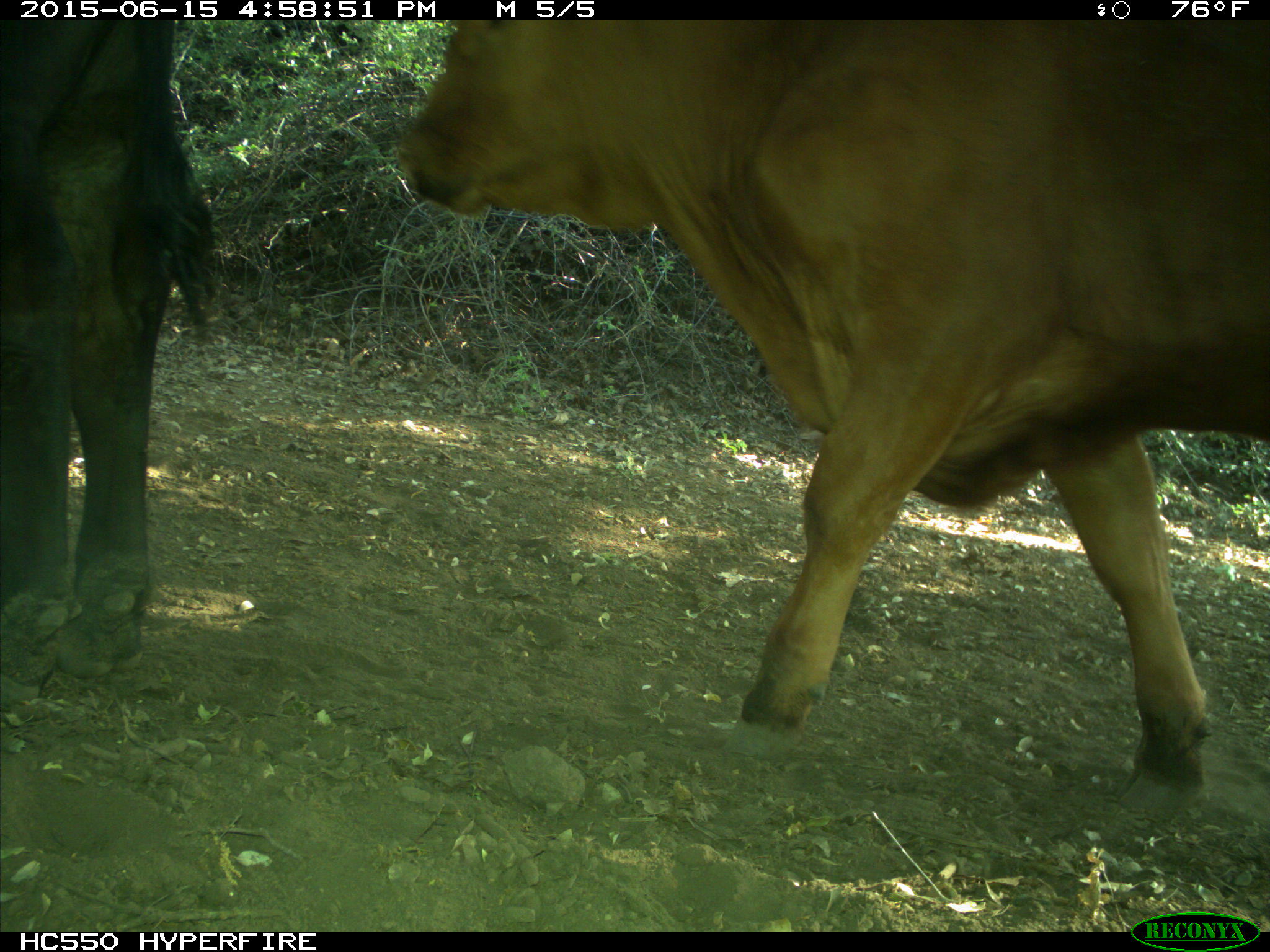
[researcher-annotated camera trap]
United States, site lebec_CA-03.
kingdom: Animalia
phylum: Chordata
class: Mammalia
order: Artiodactyla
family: Bovidae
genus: Bos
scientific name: Bos taurus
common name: domestic cow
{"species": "Bos taurus (domestic cow)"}